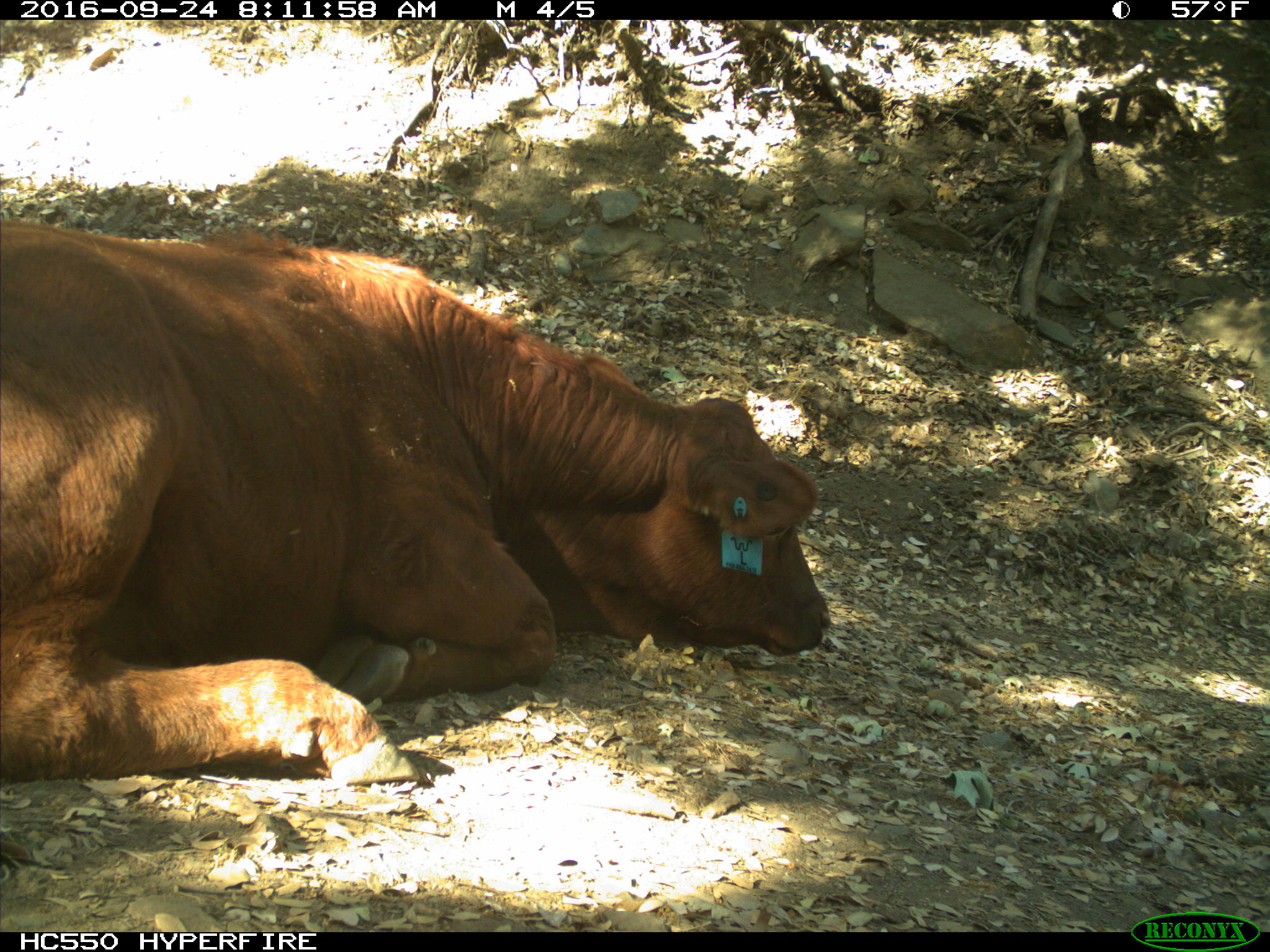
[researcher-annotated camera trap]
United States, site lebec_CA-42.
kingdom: Animalia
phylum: Chordata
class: Mammalia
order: Artiodactyla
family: Bovidae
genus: Bos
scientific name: Bos taurus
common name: domestic cow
Bos taurus (domestic cow).